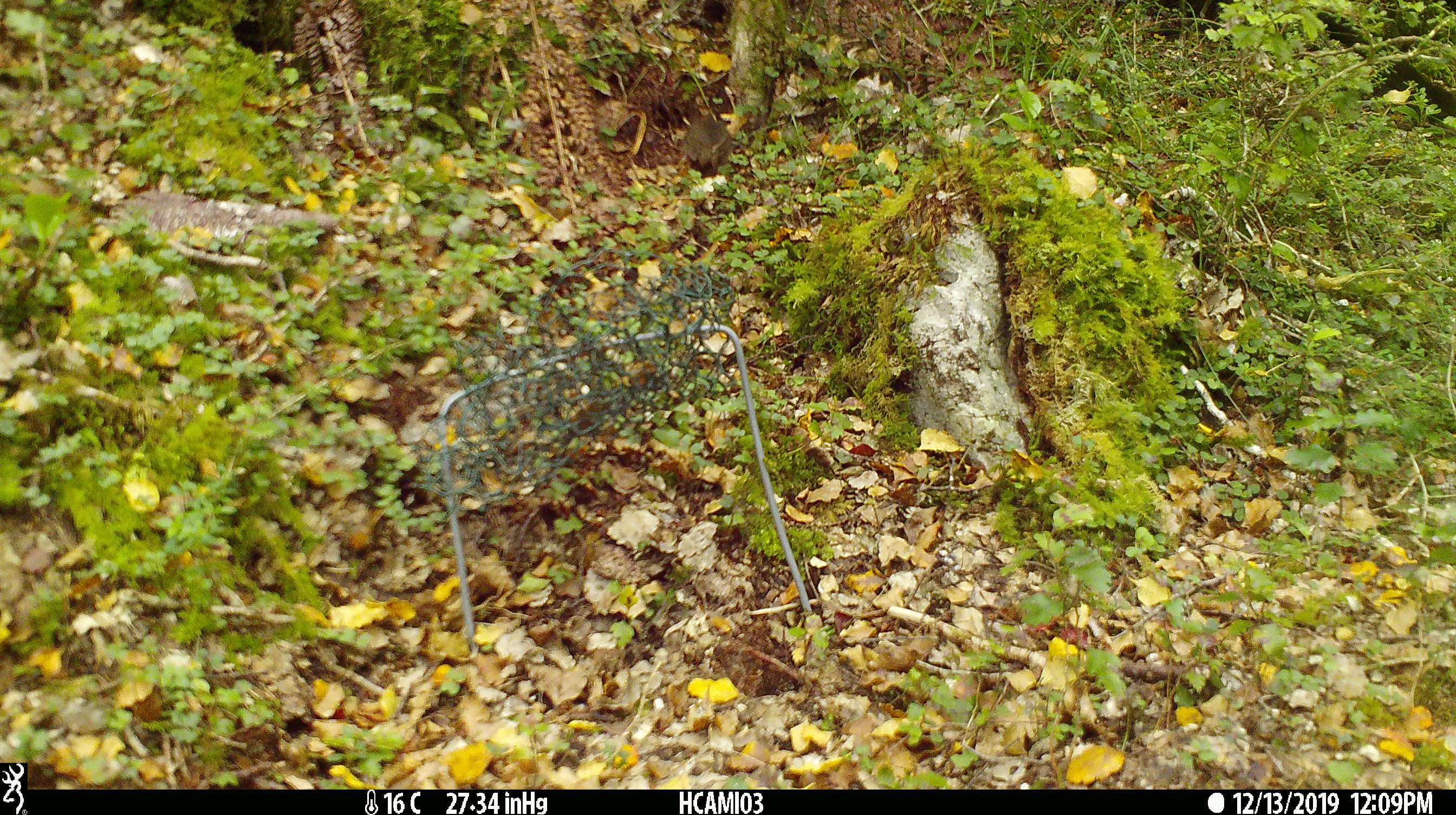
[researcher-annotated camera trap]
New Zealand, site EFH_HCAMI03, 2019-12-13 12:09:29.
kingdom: Animalia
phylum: Chordata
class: Mammalia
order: Rodentia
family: Muridae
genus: Mus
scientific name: Mus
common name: mouse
Mouse (Mus).